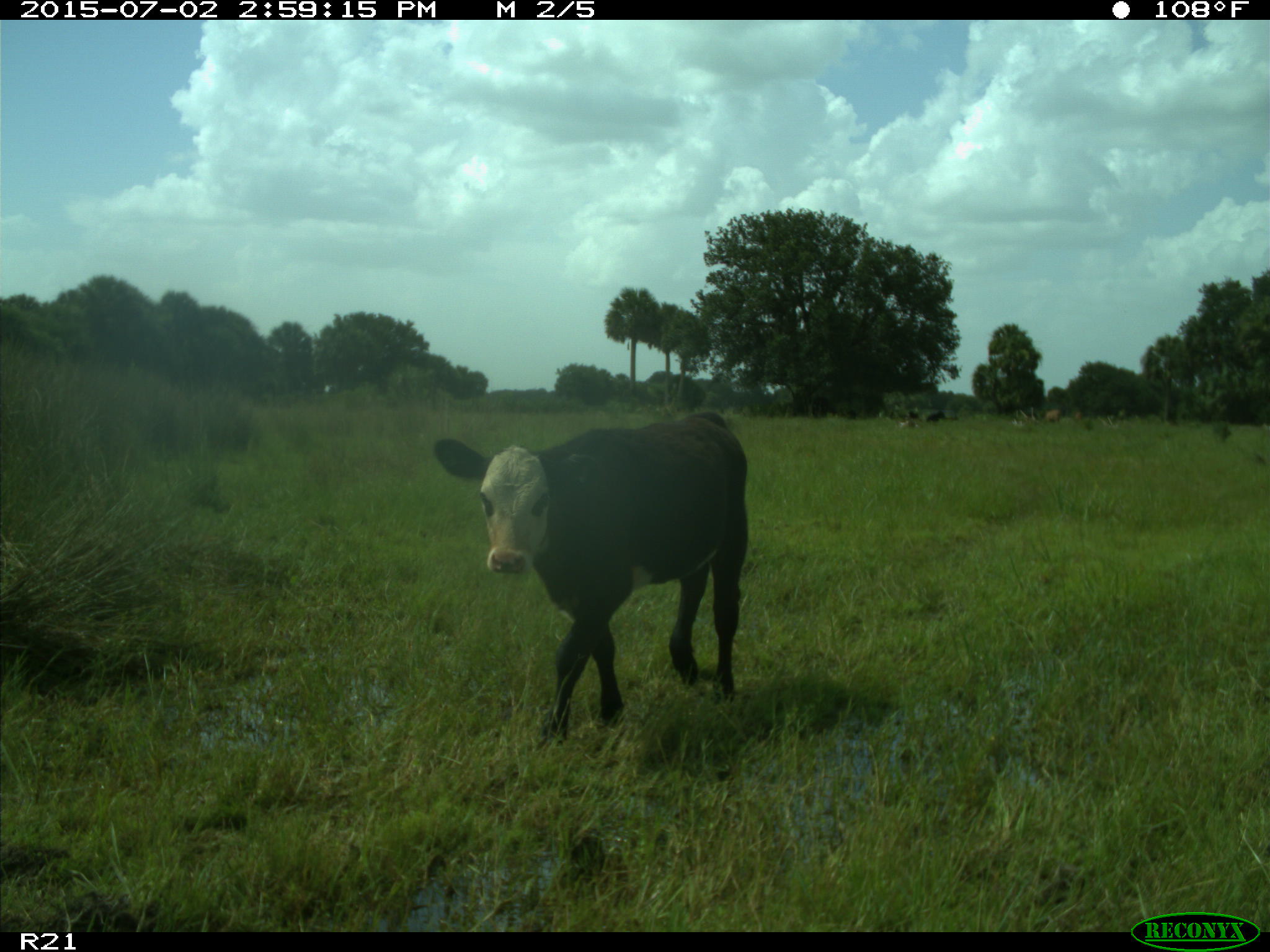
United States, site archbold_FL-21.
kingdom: Animalia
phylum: Chordata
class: Mammalia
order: Artiodactyla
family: Bovidae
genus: Bos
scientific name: Bos taurus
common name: domestic cow